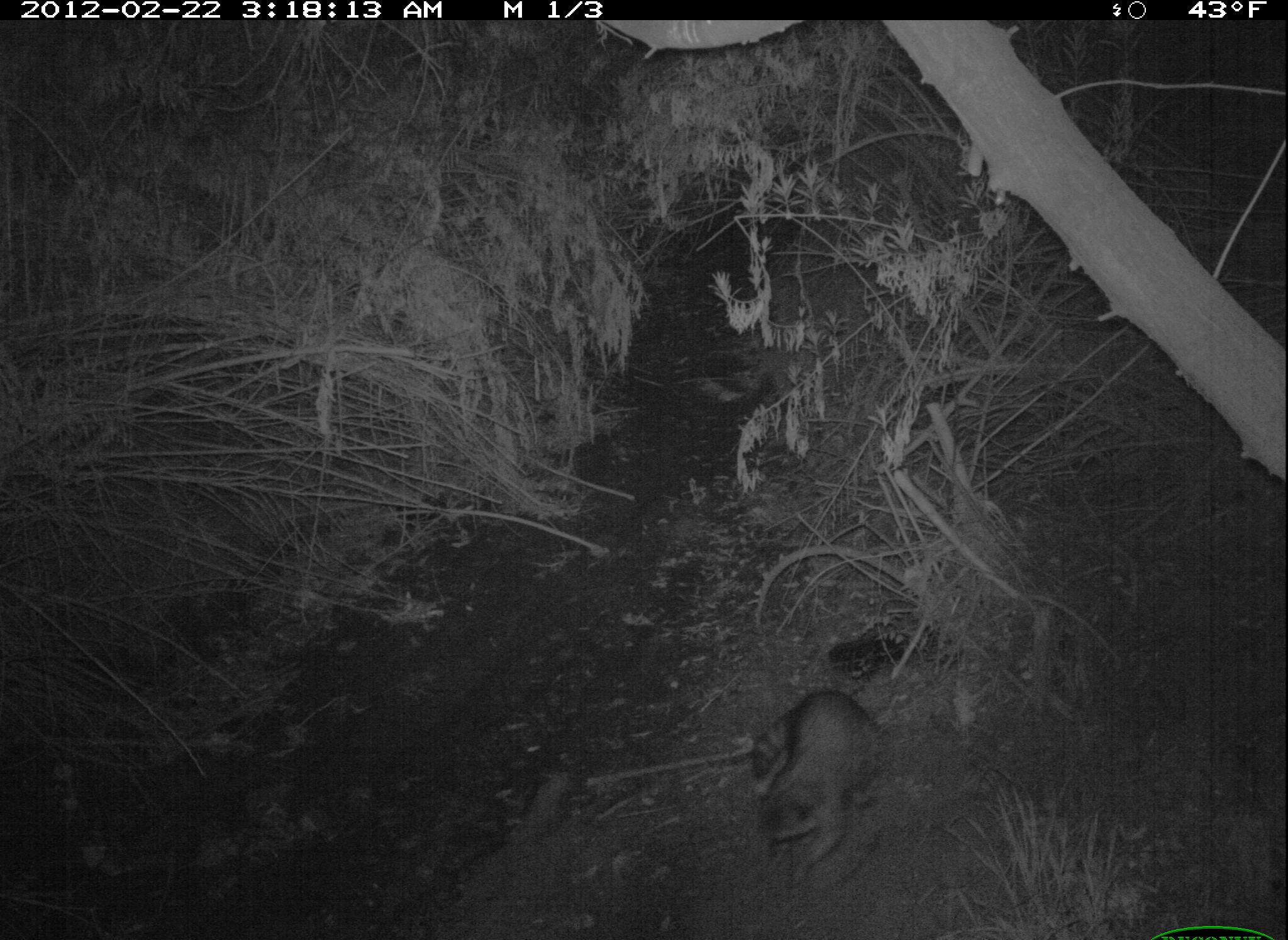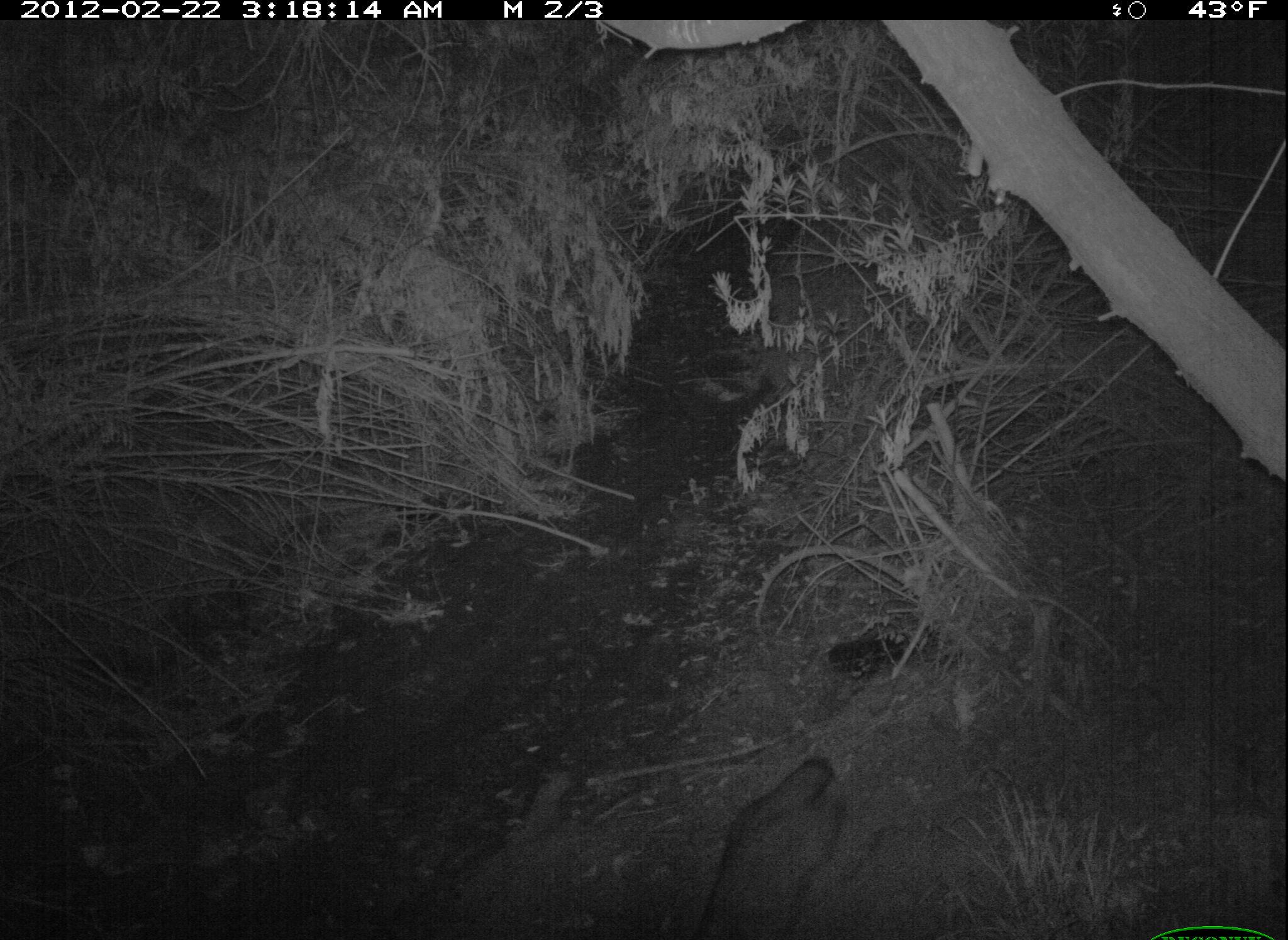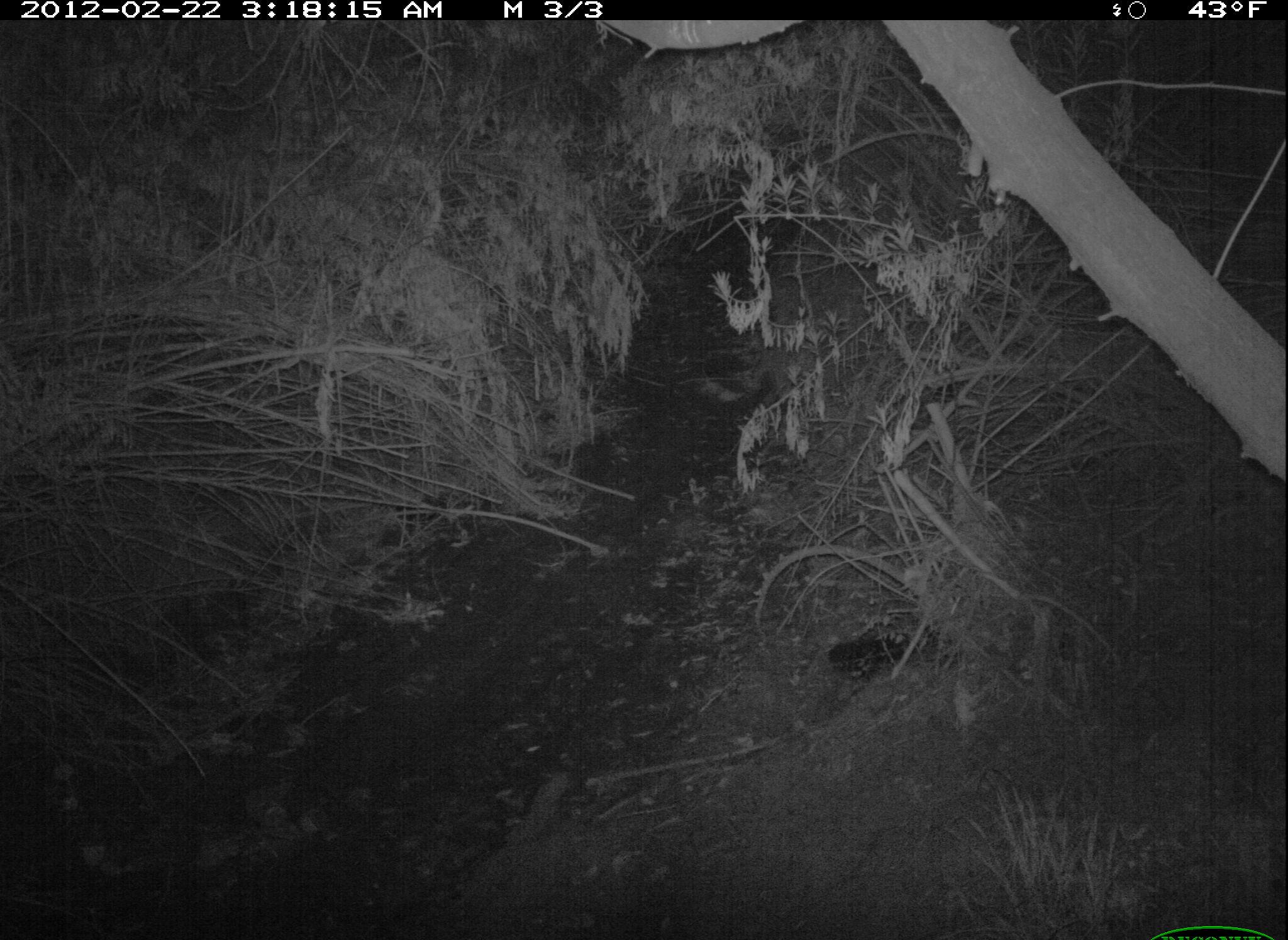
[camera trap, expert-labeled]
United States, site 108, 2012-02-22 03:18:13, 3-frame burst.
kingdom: Animalia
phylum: Chordata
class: Mammalia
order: Carnivora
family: Procyonidae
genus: Procyon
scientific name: Procyon lotor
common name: raccoon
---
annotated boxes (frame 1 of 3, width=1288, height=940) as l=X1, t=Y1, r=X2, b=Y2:
raccoon: l=736, t=683, r=898, b=879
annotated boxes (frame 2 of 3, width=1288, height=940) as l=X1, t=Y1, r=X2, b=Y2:
raccoon: l=692, t=741, r=871, b=940